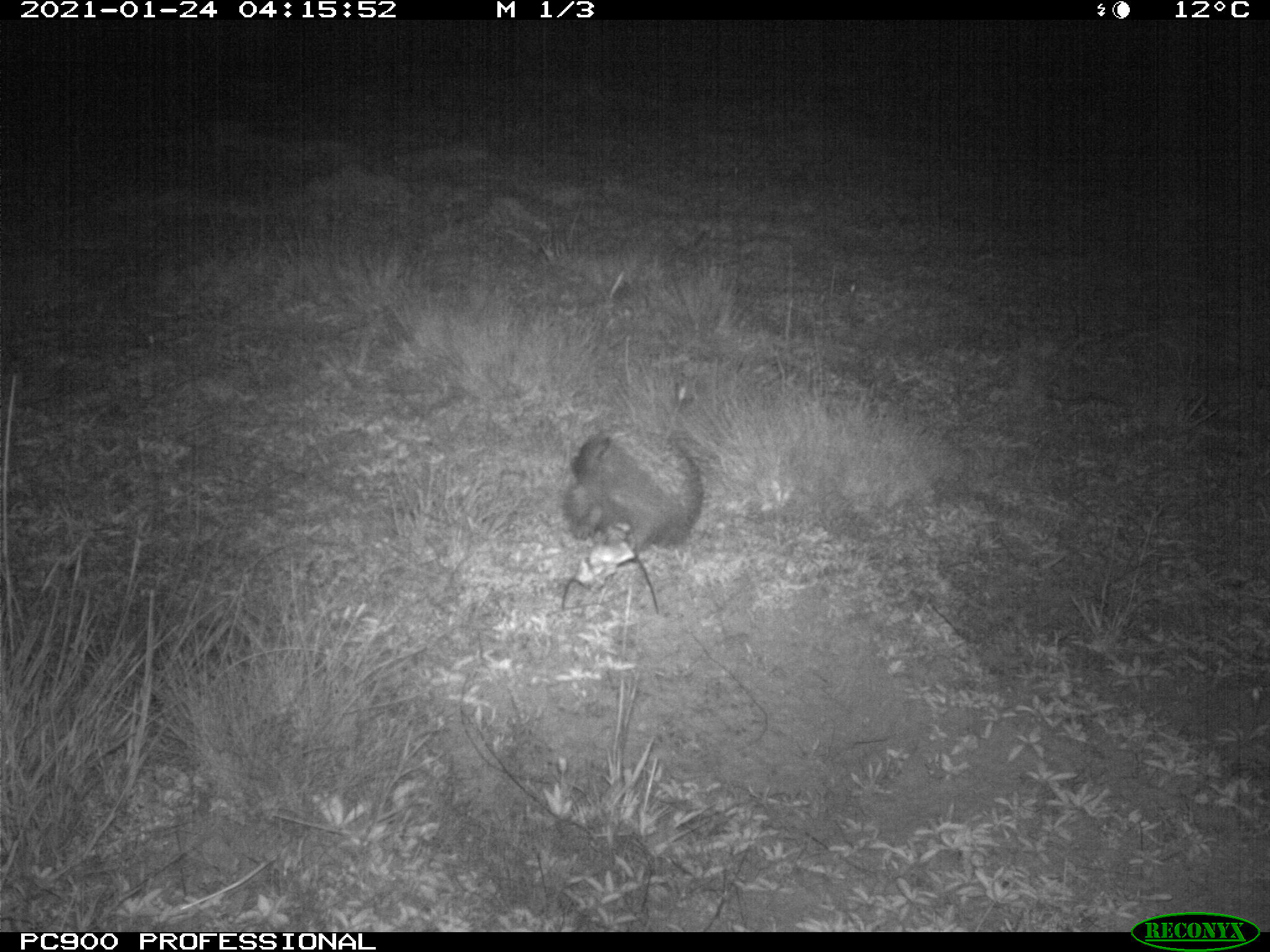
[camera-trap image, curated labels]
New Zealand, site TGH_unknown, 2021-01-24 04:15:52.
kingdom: Animalia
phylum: Chordata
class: Mammalia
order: Eulipotyphla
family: Erinaceidae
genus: Erinaceus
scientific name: Erinaceus europaeus europaeus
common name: european hedgehog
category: hedgehog